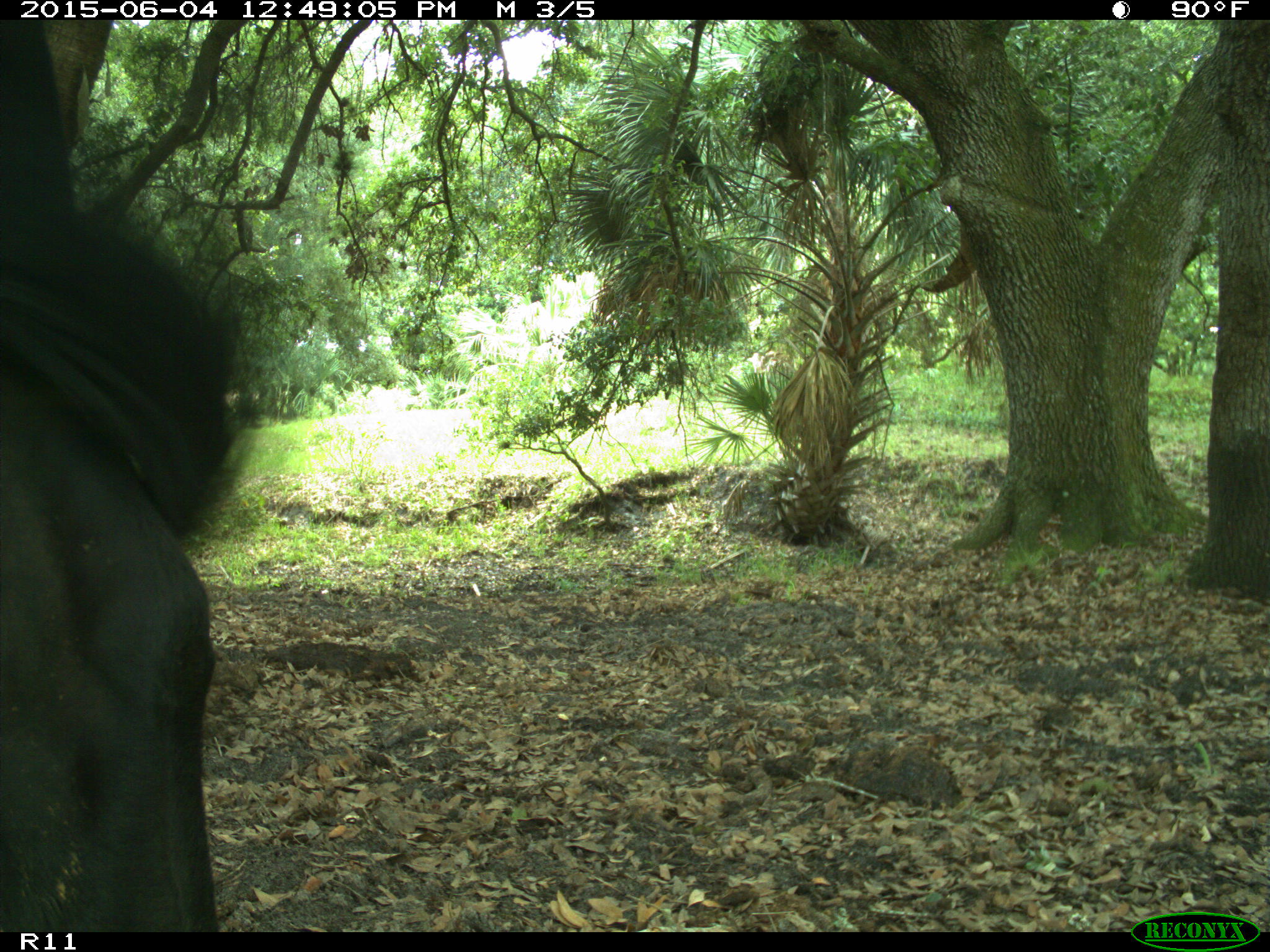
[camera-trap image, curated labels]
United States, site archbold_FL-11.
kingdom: Animalia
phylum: Chordata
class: Mammalia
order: Artiodactyla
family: Bovidae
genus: Bos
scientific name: Bos taurus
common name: domestic cow